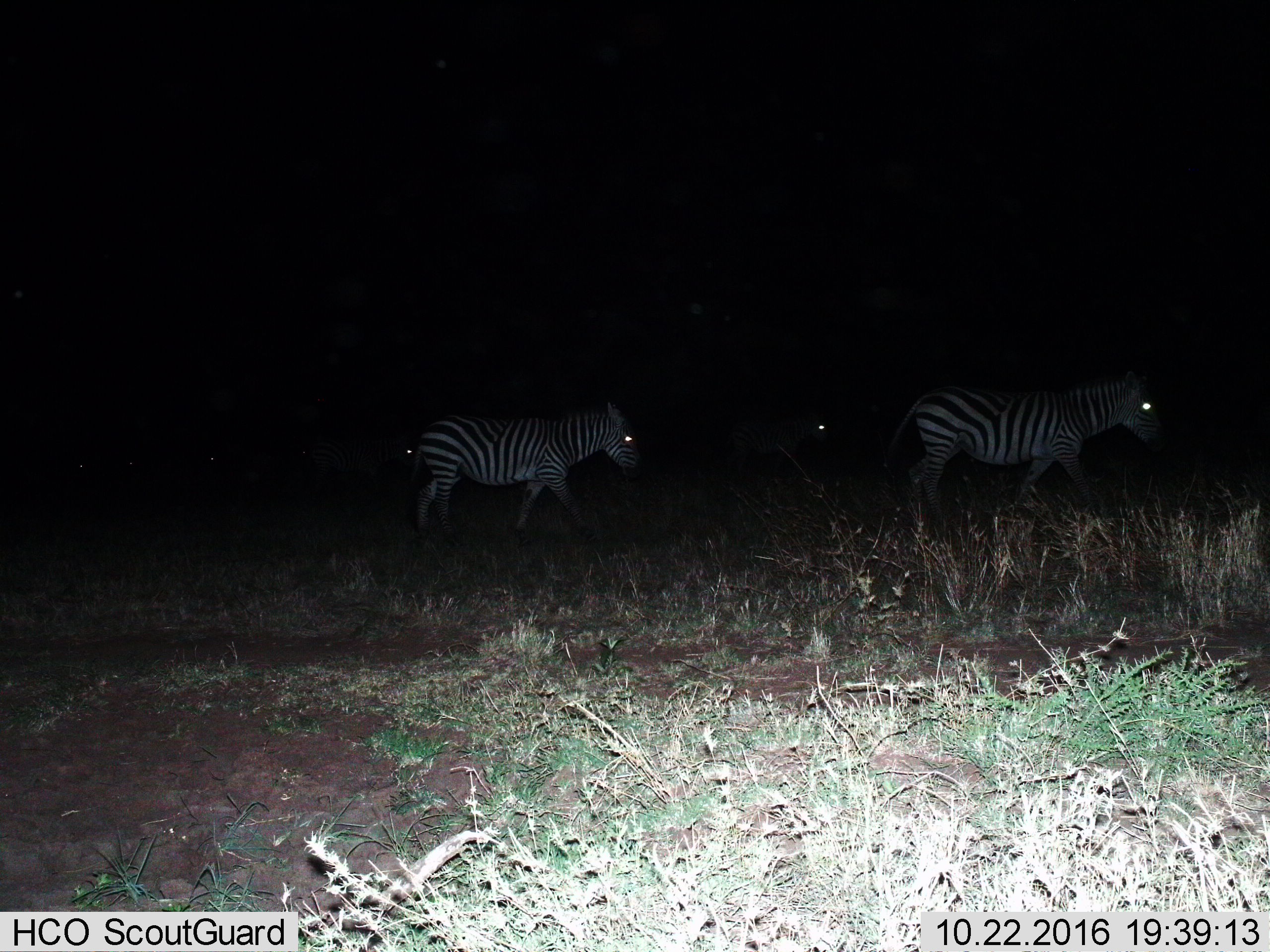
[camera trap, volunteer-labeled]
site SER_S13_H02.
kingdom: Animalia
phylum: Chordata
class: Mammalia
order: Perissodactyla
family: Equidae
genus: Equus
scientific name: Equus quagga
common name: plains zebra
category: zebraplains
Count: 3.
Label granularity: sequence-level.